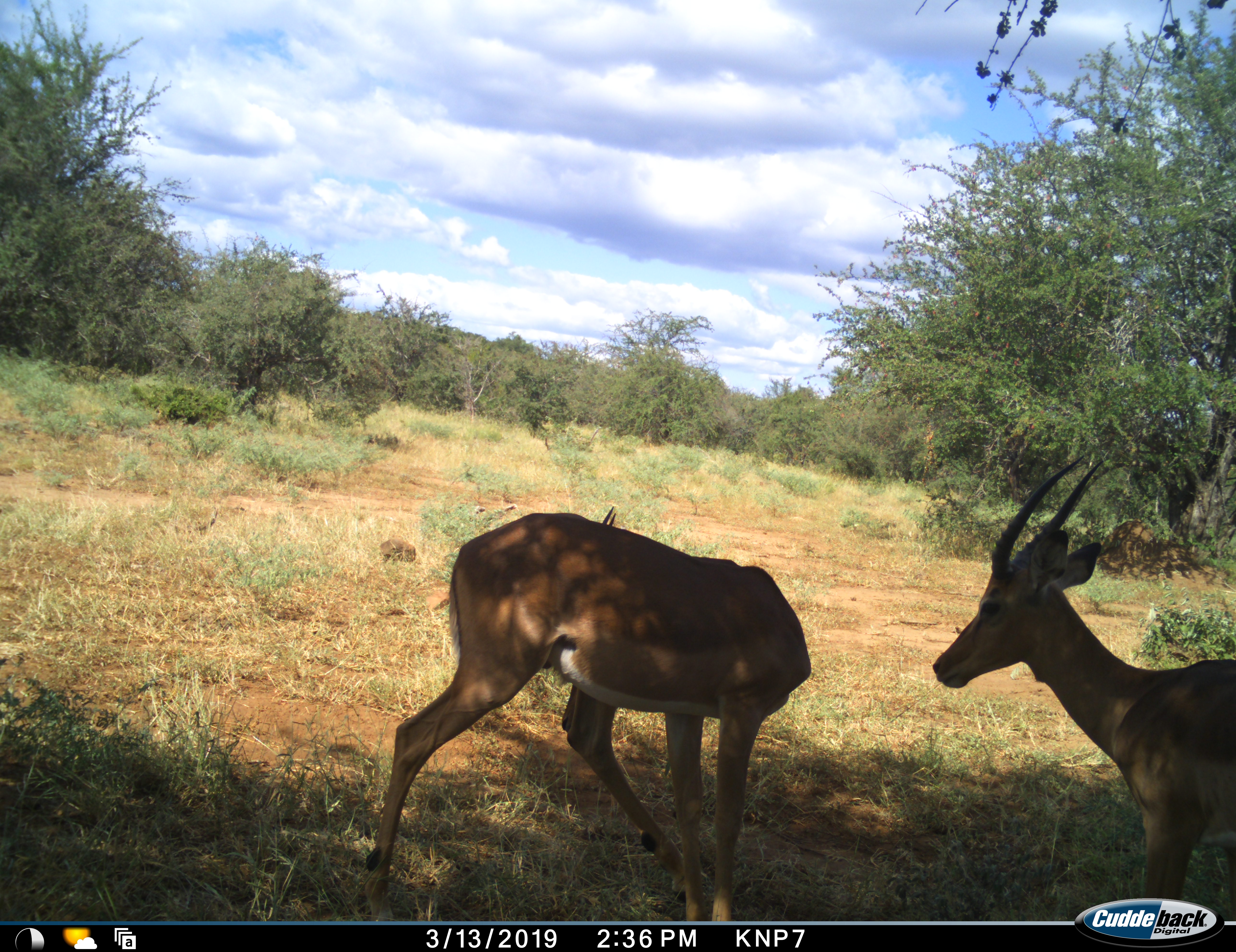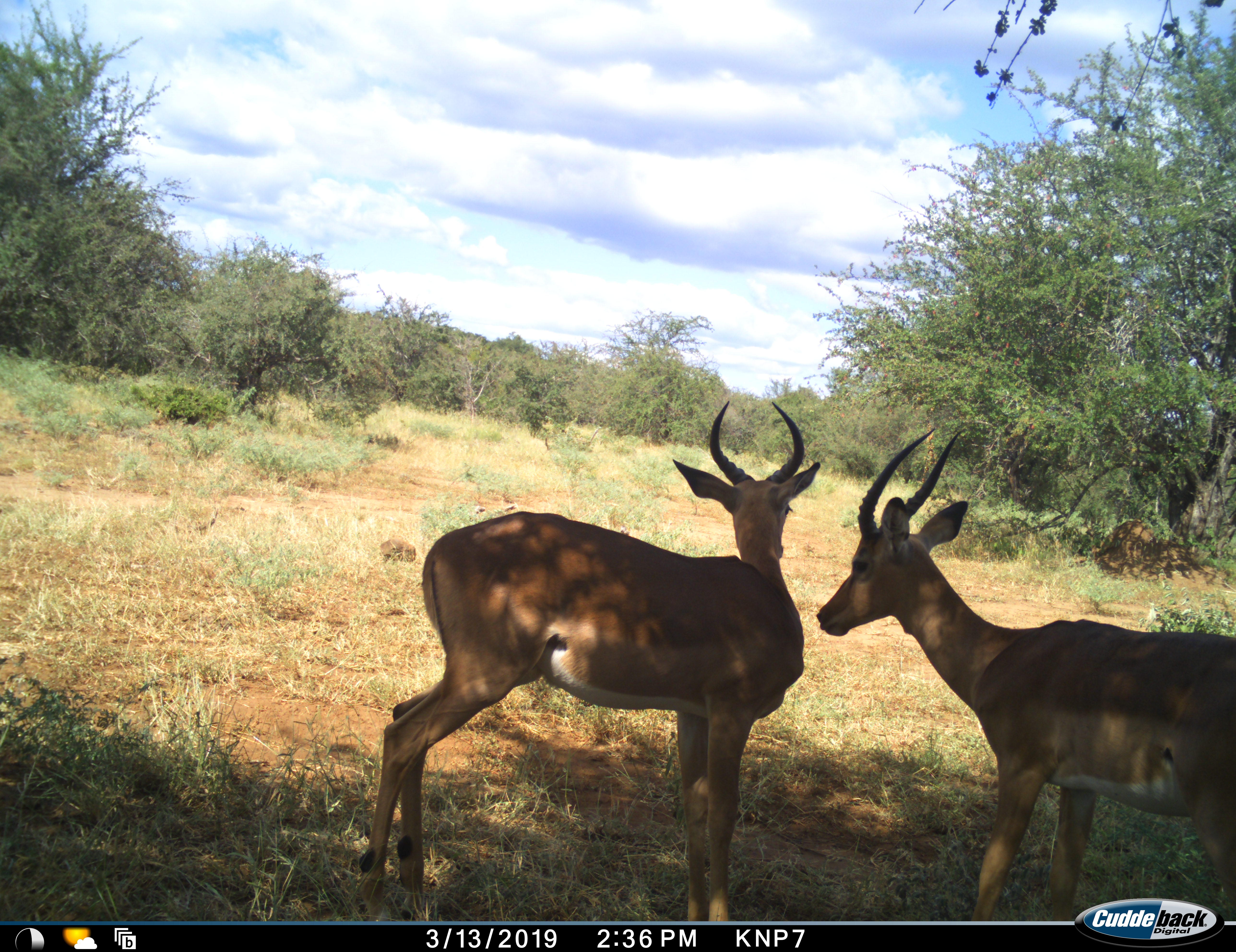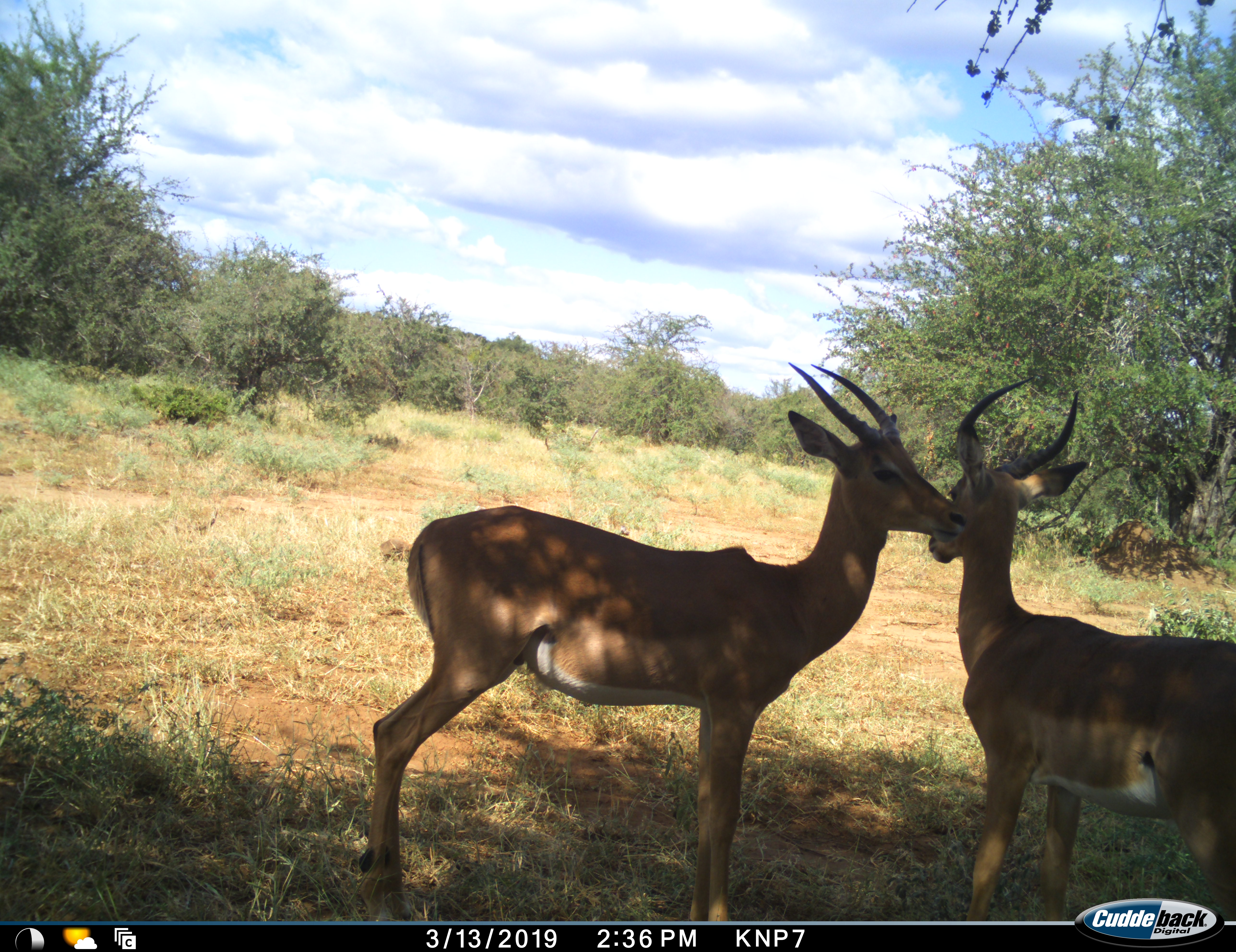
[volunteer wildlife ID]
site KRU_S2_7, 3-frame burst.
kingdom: Animalia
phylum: Chordata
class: Mammalia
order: Artiodactyla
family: Bovidae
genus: Aepyceros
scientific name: Aepyceros melampus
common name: impala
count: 2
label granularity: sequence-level